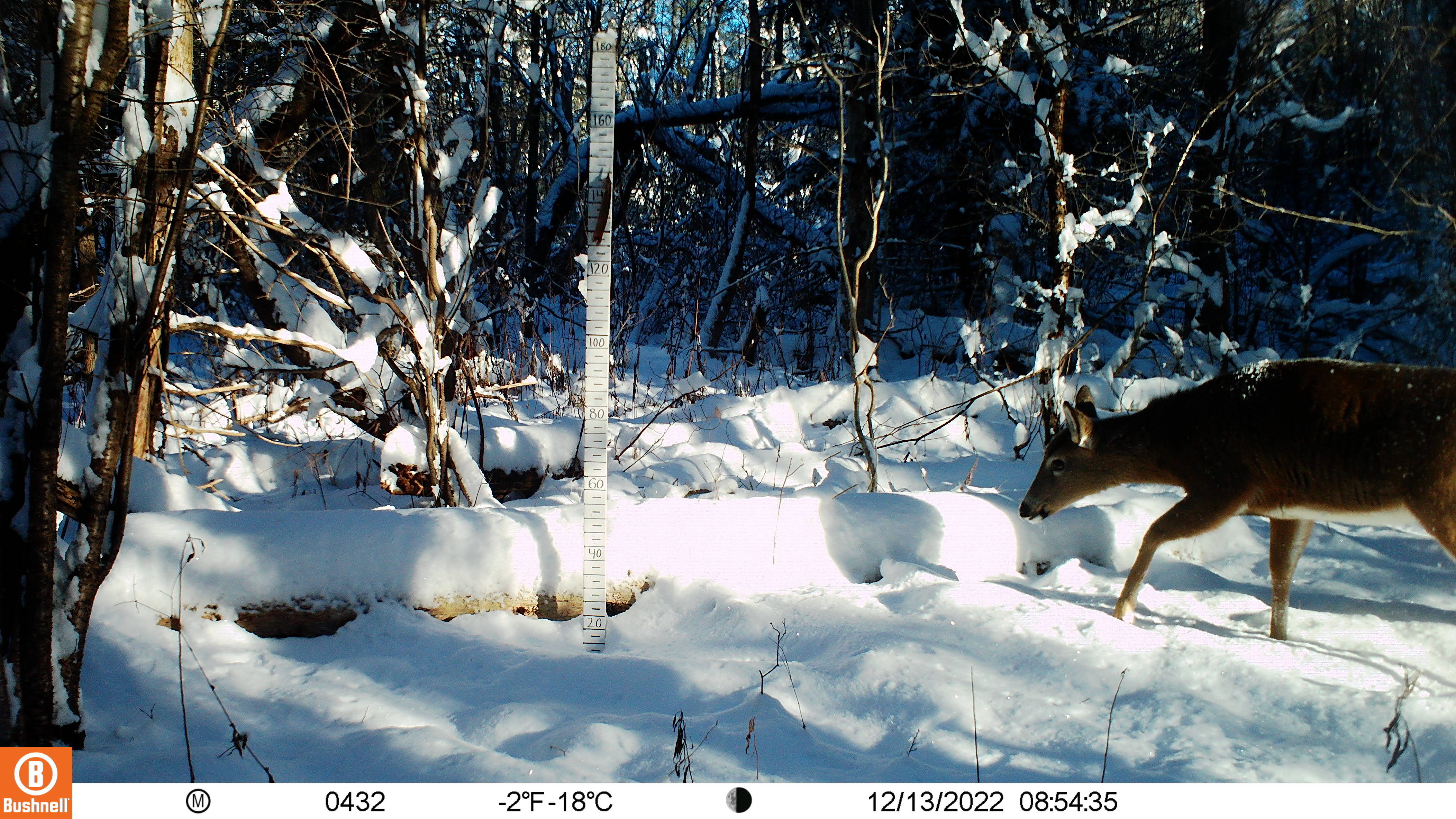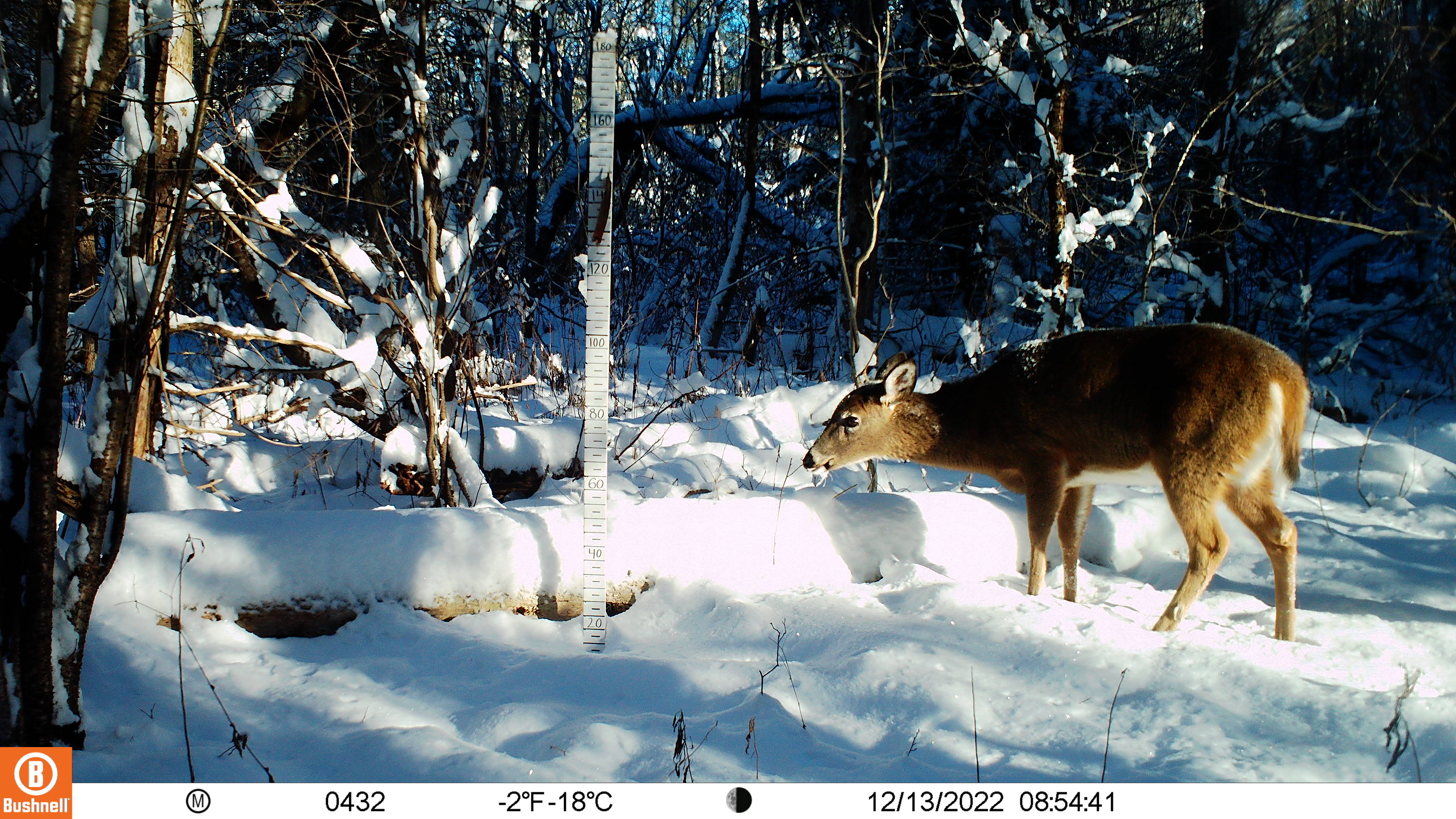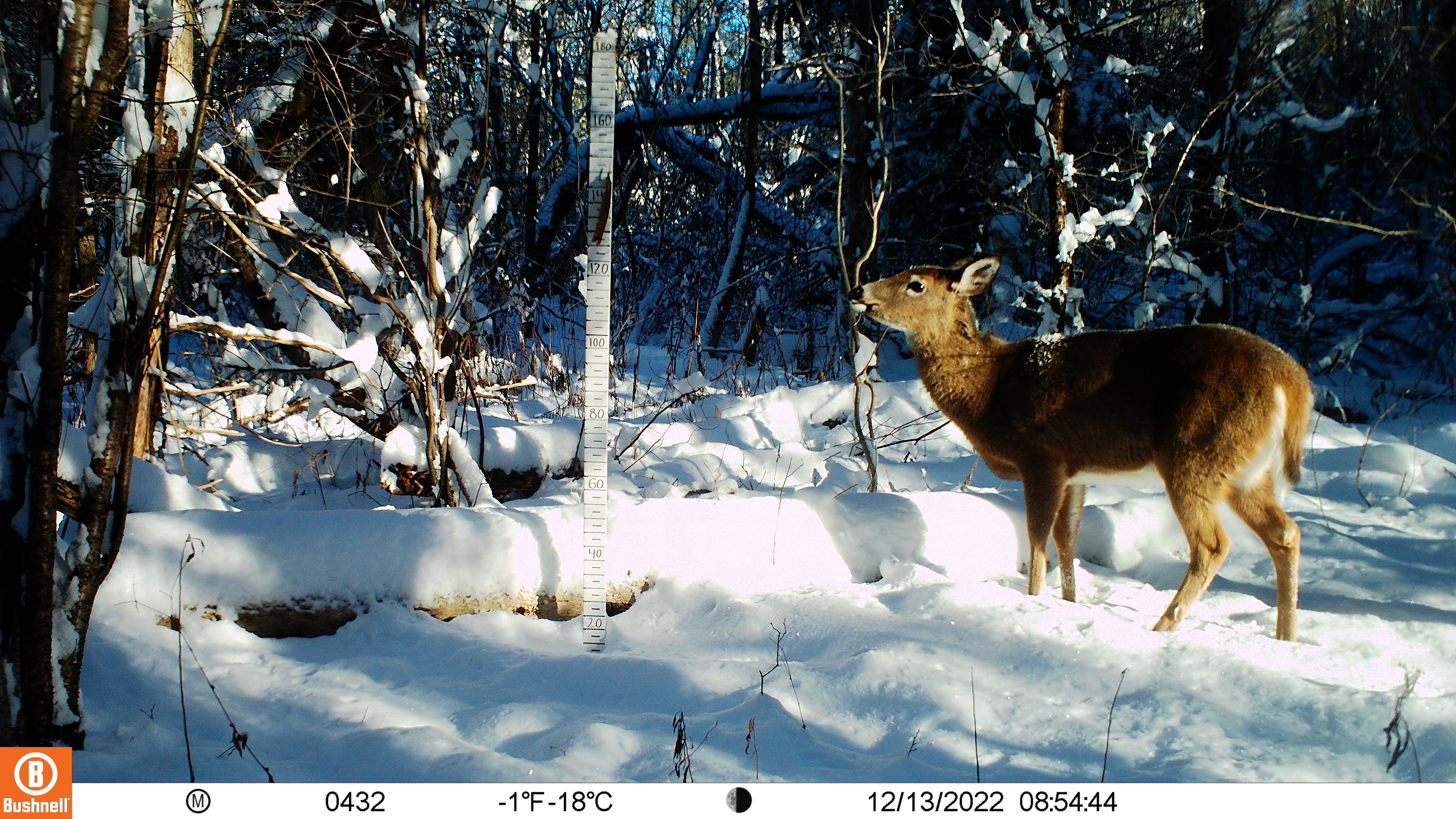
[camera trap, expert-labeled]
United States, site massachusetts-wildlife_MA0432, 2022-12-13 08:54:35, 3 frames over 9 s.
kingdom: Animalia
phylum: Chordata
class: Mammalia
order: Artiodactyla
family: Cervidae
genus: Odocoileus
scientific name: Odocoileus virginianus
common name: white-tailed deer